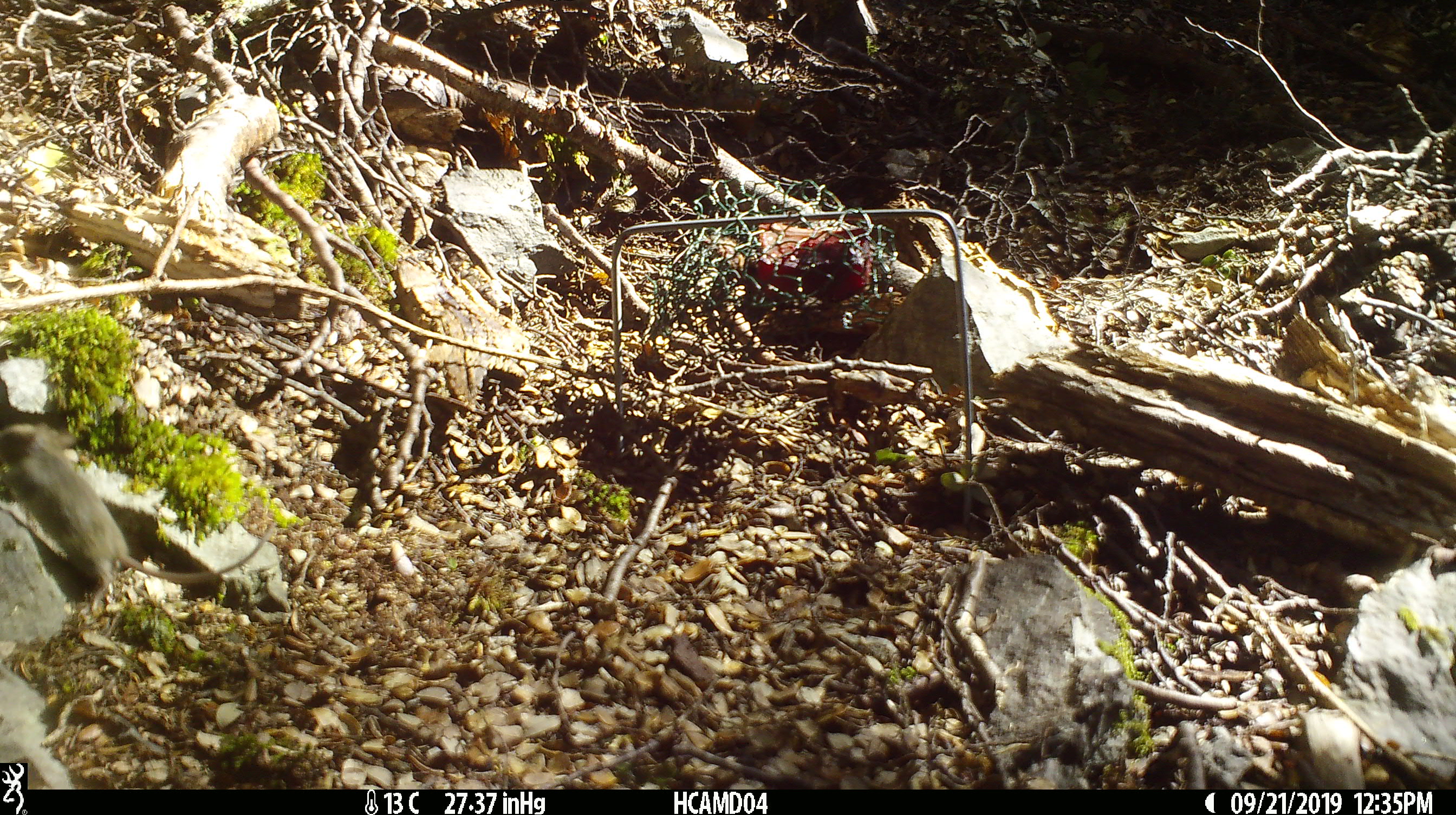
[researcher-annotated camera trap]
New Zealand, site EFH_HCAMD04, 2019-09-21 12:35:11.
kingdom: Animalia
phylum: Chordata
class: Mammalia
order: Rodentia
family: Muridae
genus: Mus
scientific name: Mus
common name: mouse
Mouse (Mus).